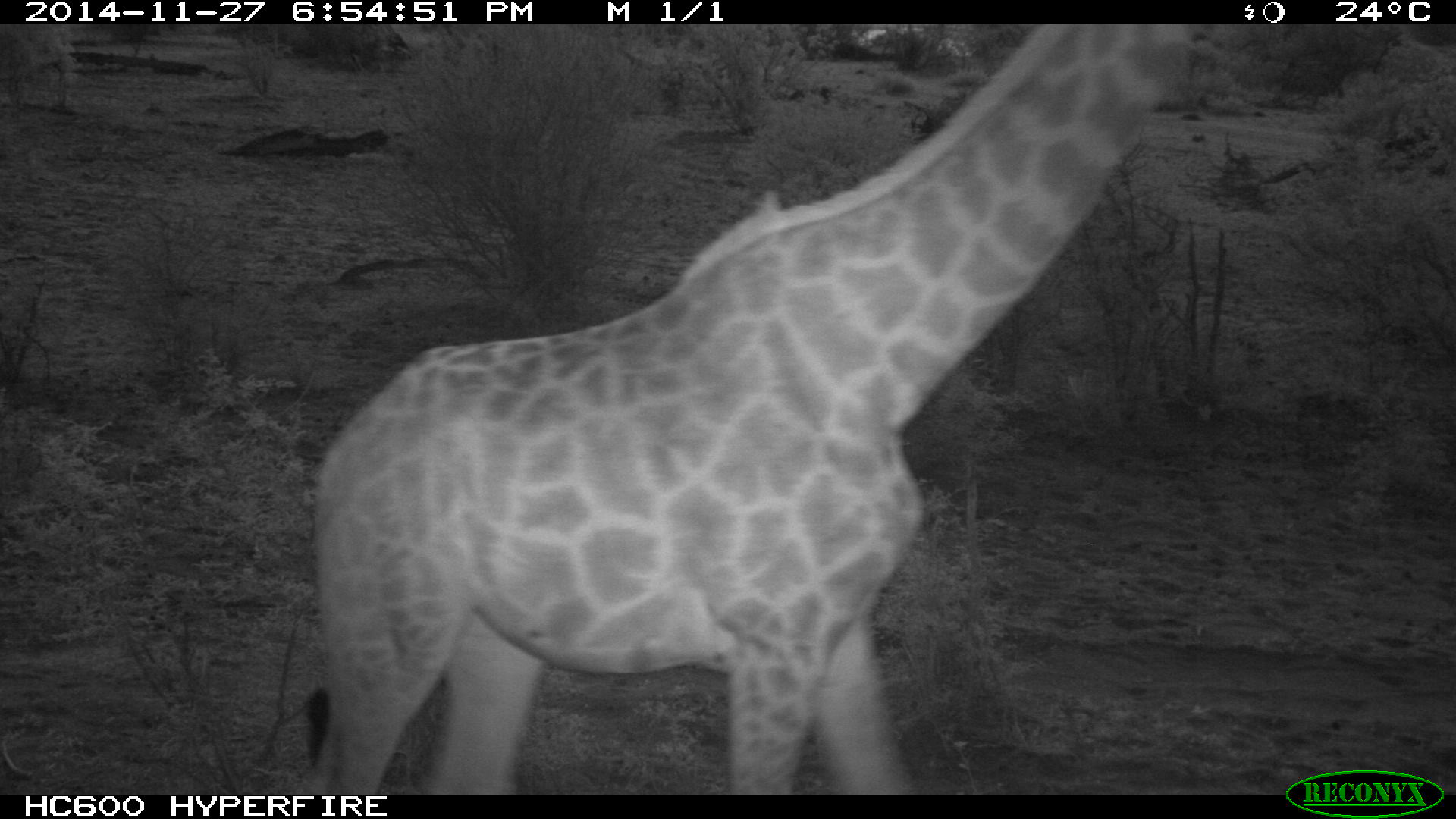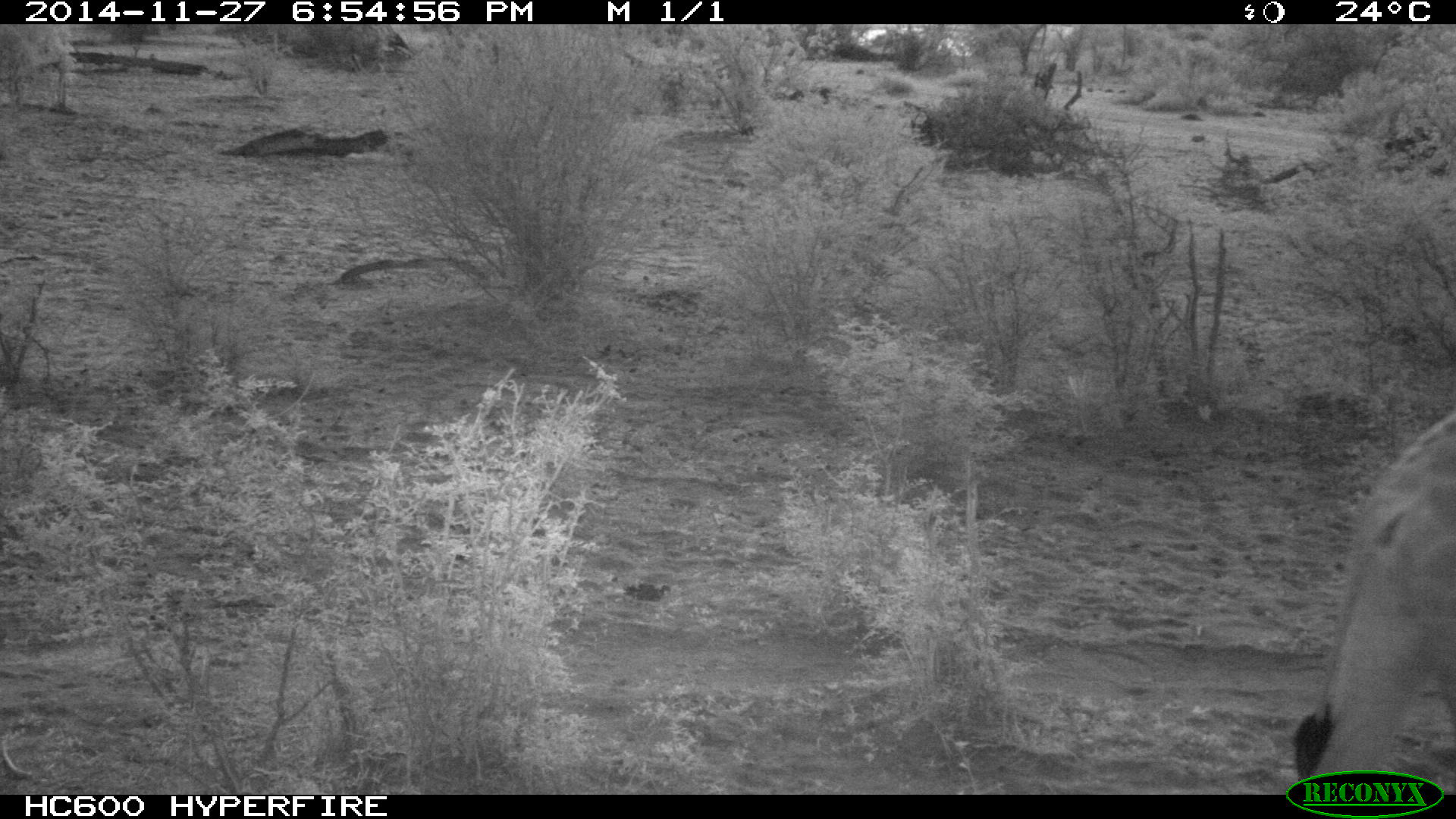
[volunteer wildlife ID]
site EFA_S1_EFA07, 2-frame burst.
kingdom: Animalia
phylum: Chordata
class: Mammalia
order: Artiodactyla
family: Giraffidae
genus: Giraffa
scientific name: Giraffa camelopardalis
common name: giraffe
Giraffe (Giraffa camelopardalis), count 1. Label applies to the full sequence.